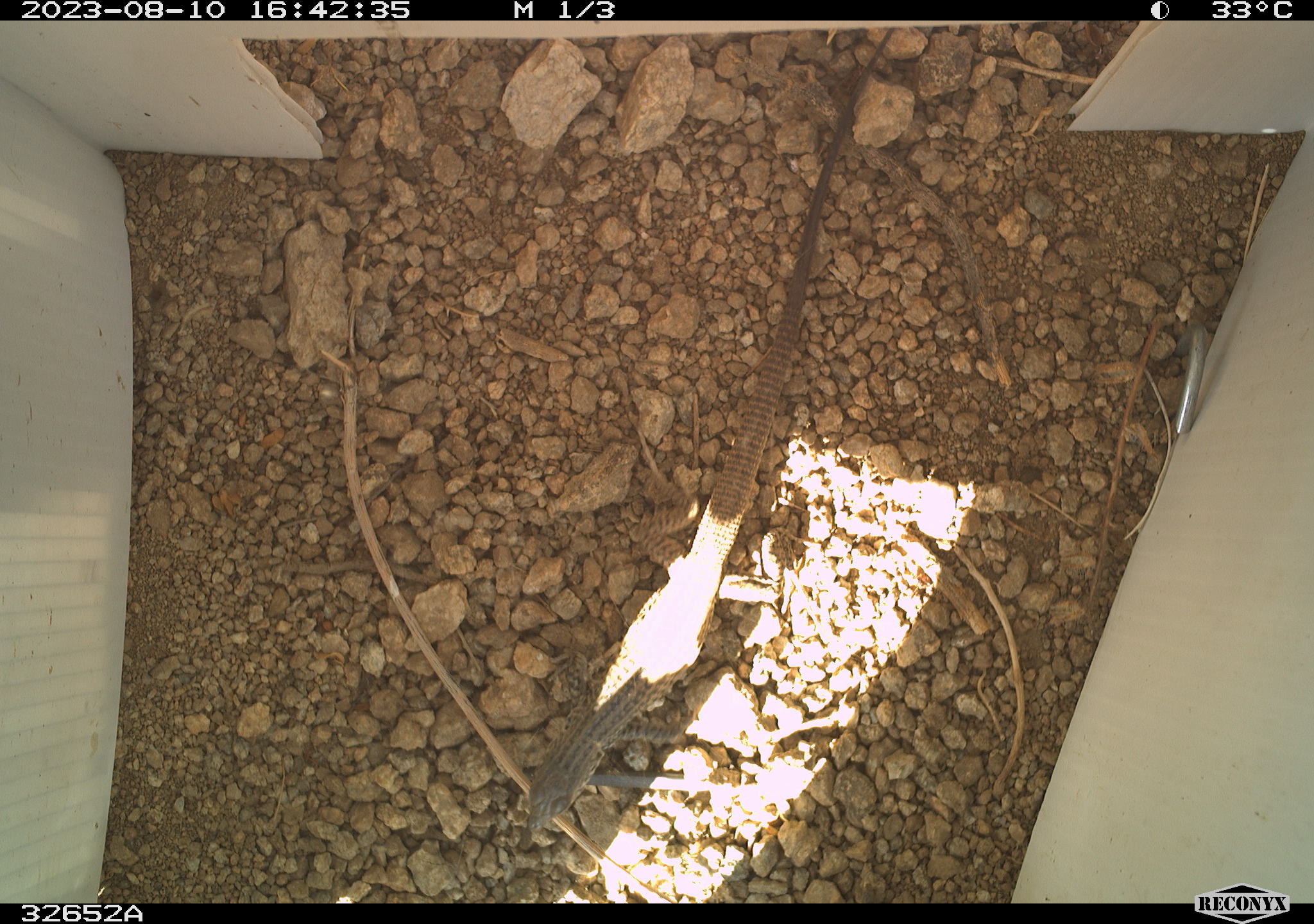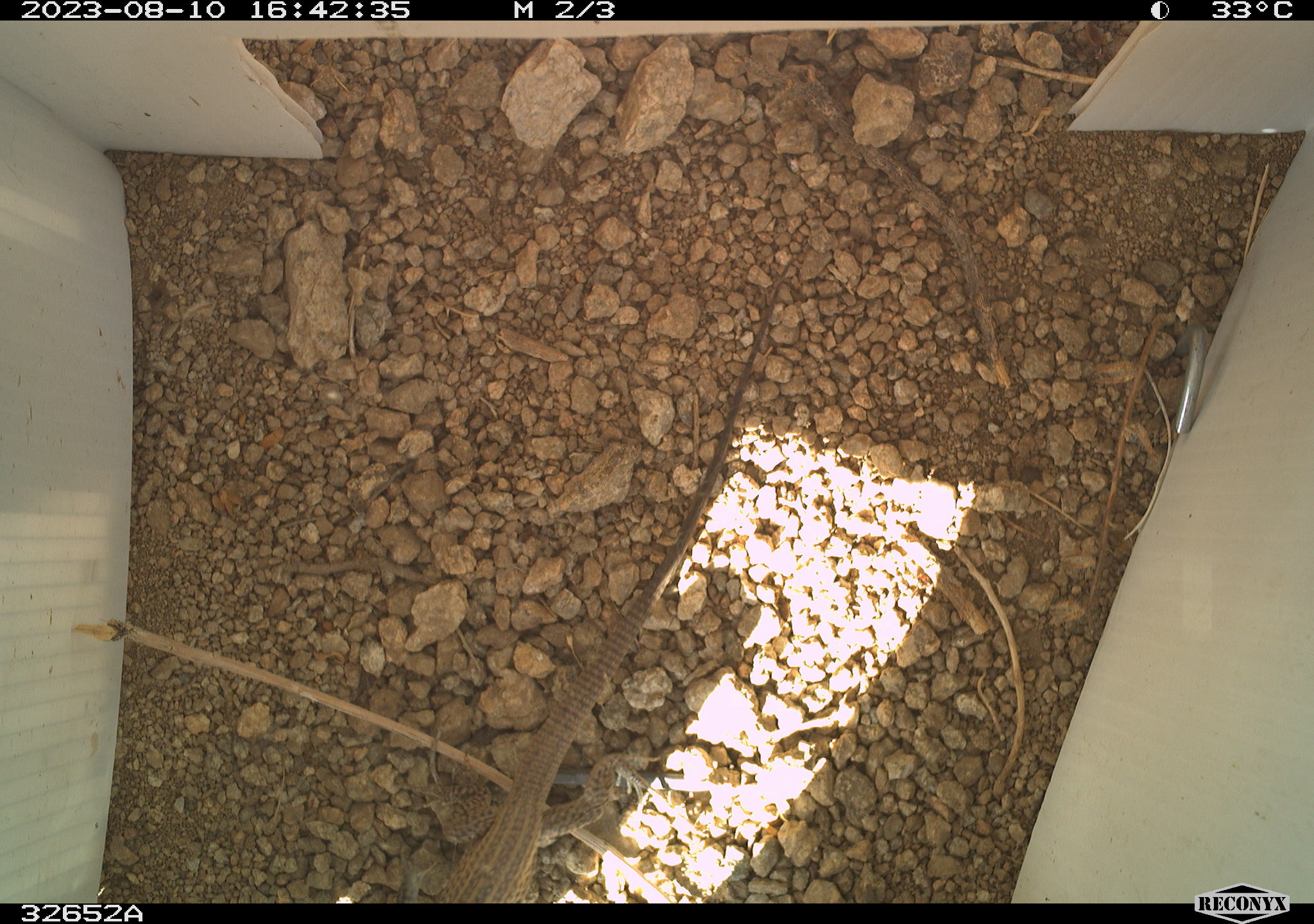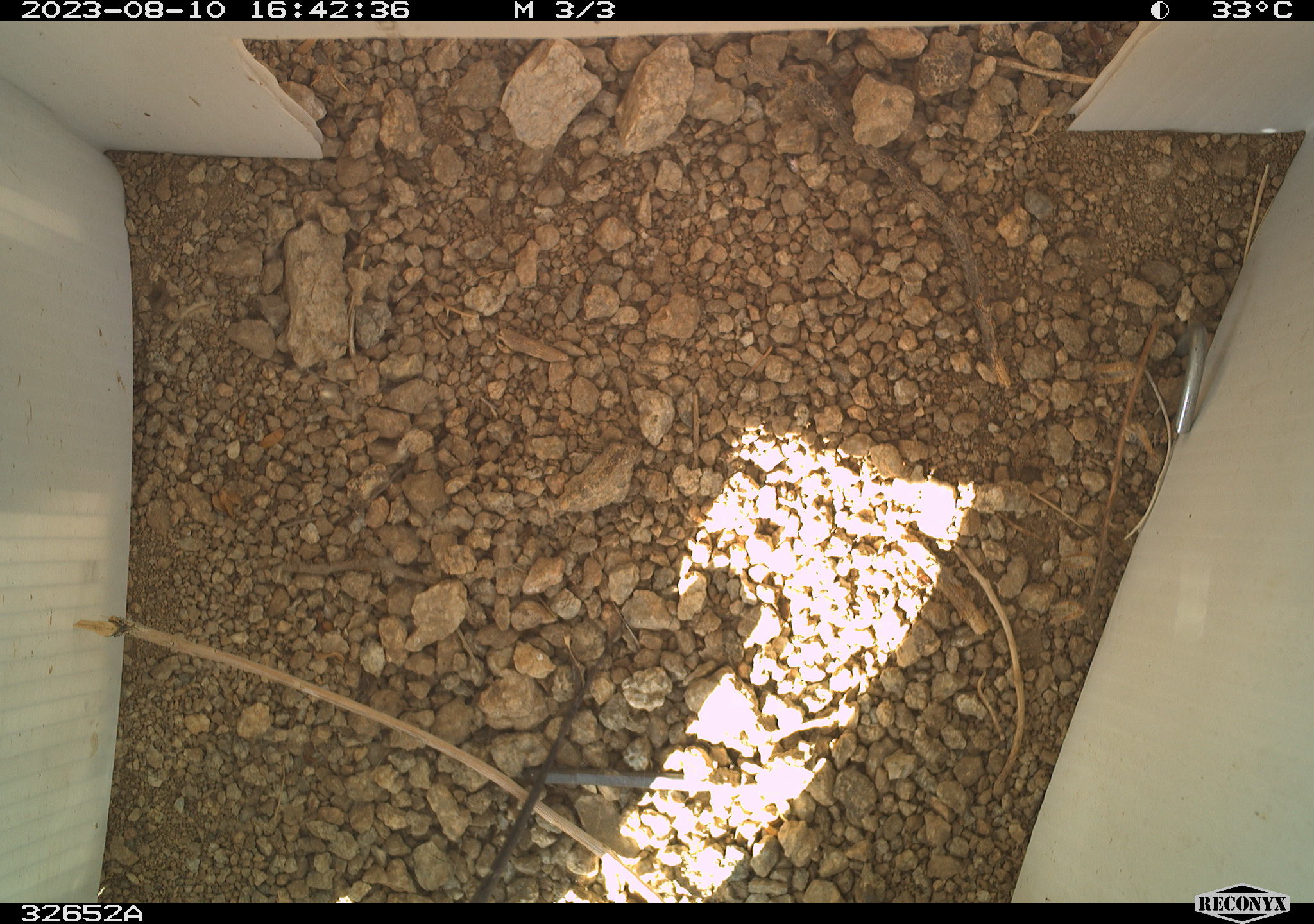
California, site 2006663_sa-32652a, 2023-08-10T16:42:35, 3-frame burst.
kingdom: Animalia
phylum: Chordata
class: Reptilia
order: Squamata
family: Teiidae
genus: Aspidoscelis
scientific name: Aspidoscelis tigris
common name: western whiptail